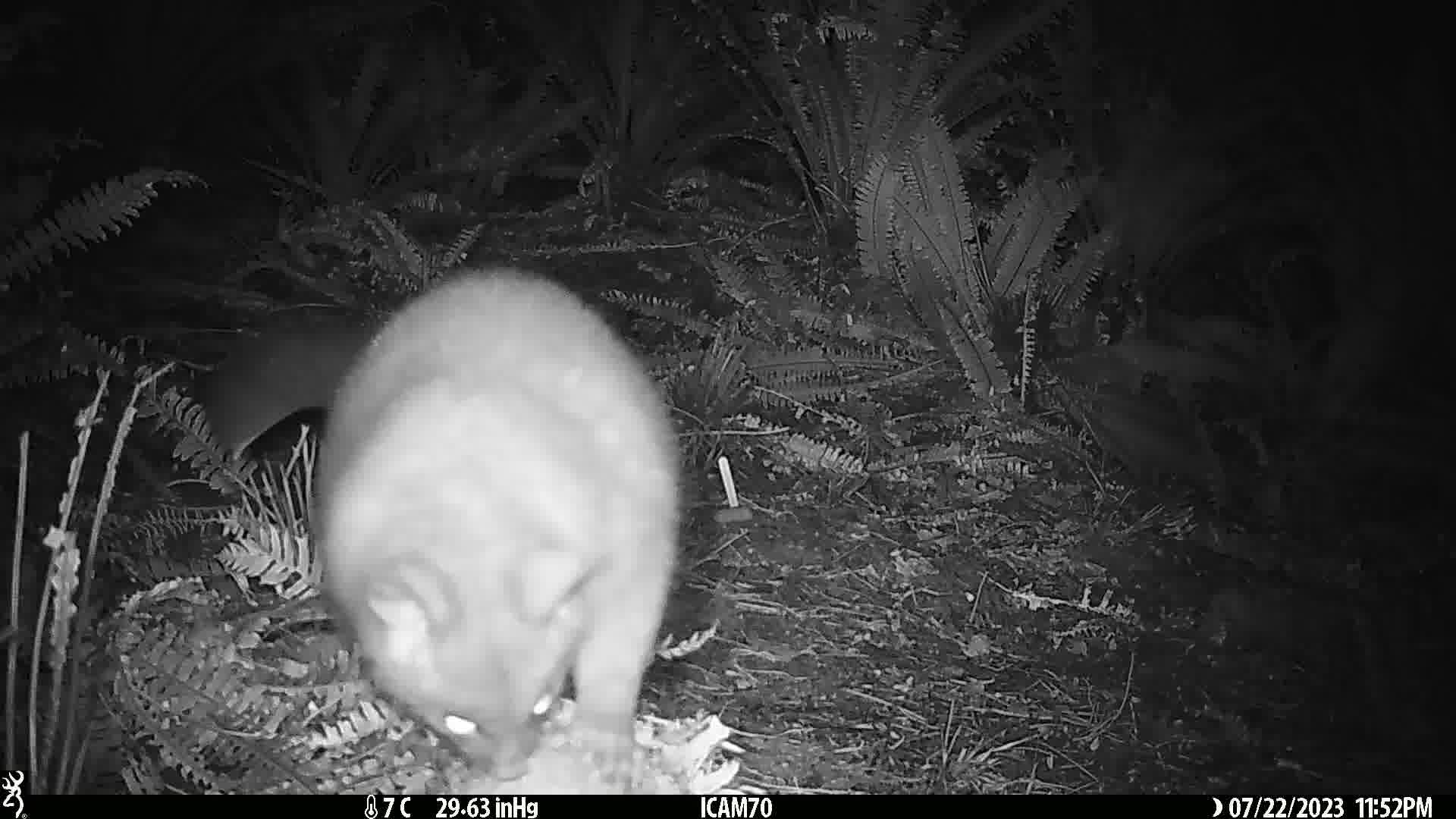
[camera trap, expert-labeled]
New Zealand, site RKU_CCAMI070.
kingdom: Animalia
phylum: Chordata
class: Mammalia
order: Diprotodontia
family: Phalangeridae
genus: Trichosurus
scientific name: Trichosurus vulpecula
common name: common brushtail possum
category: possum